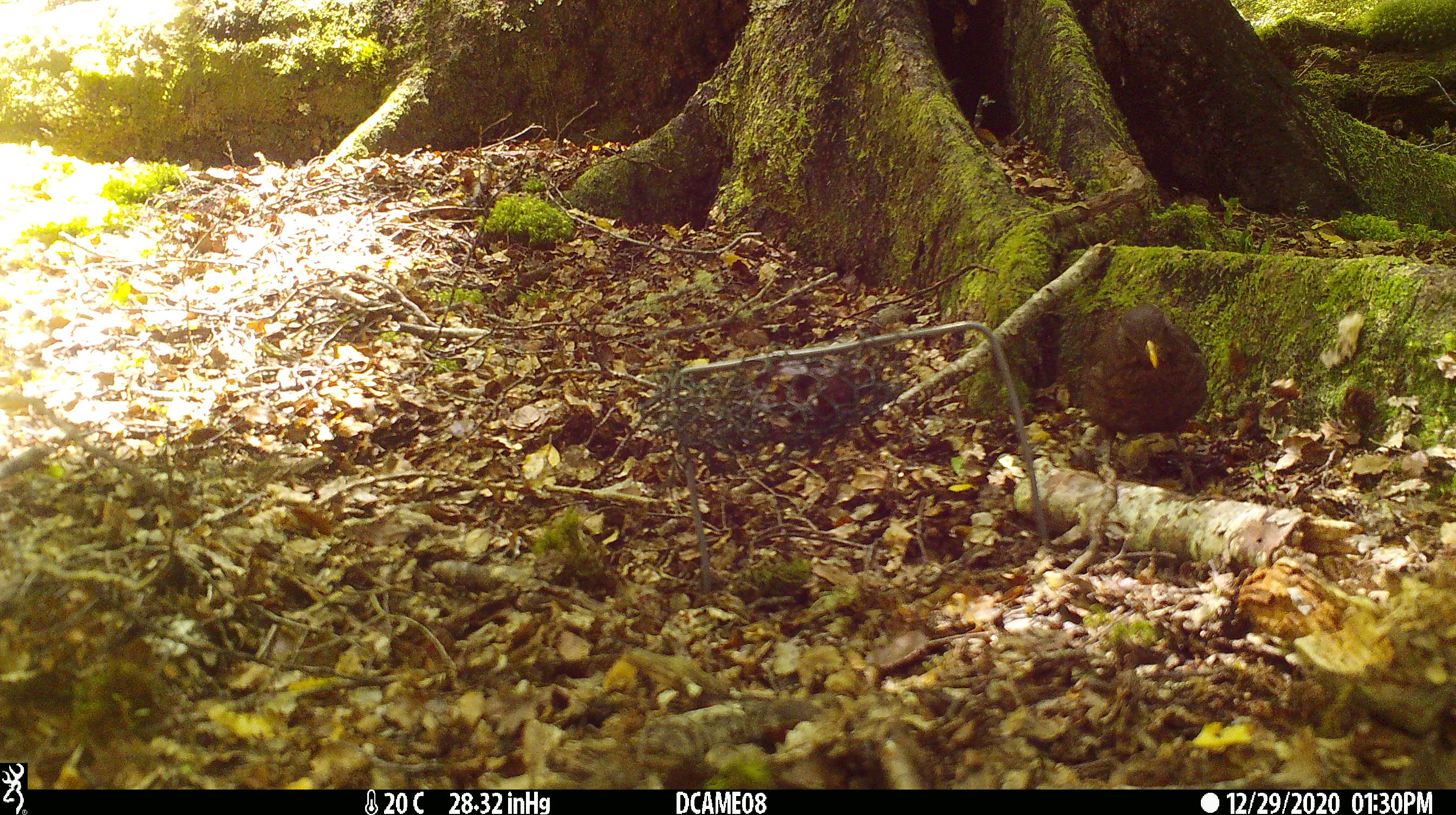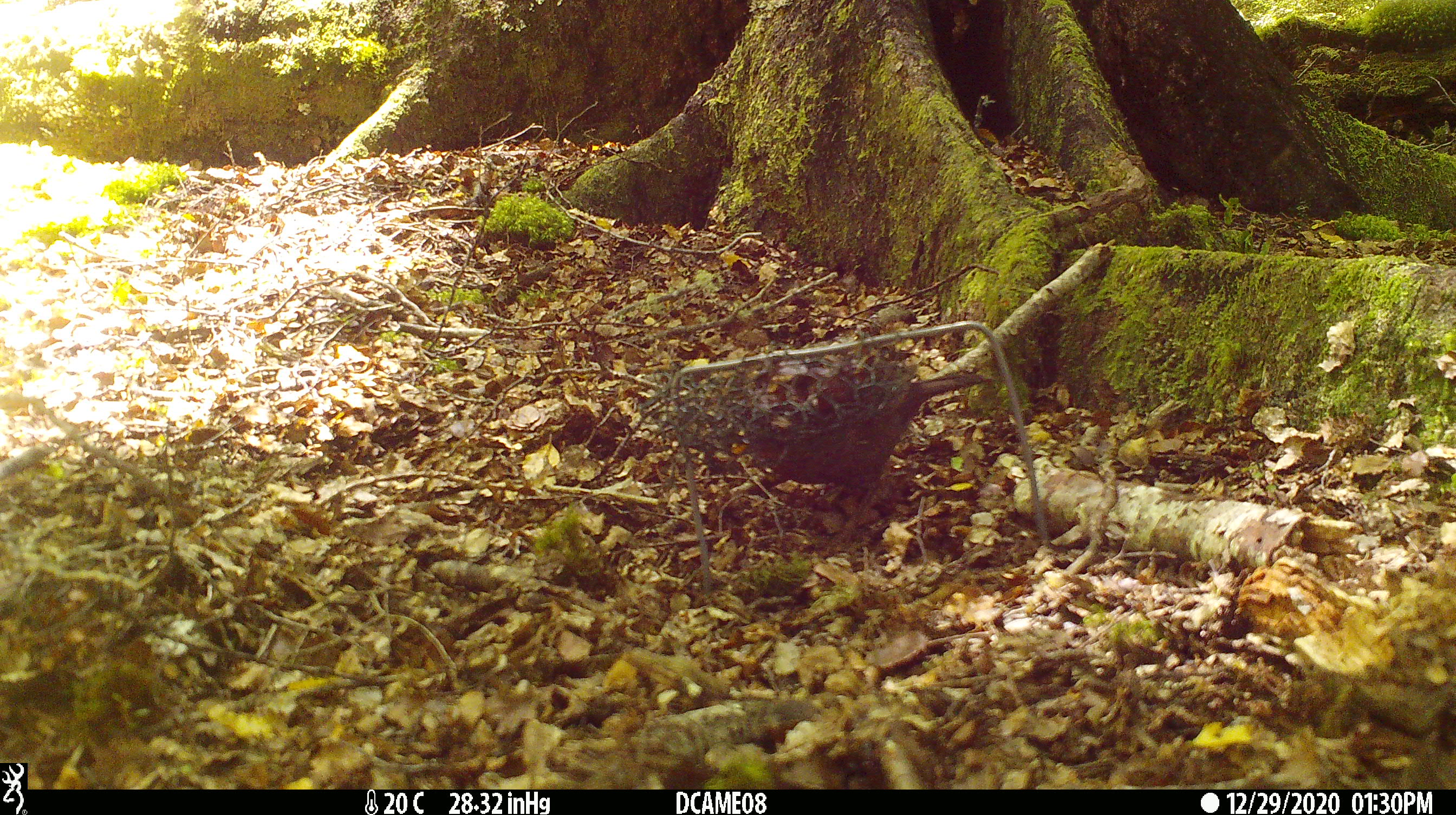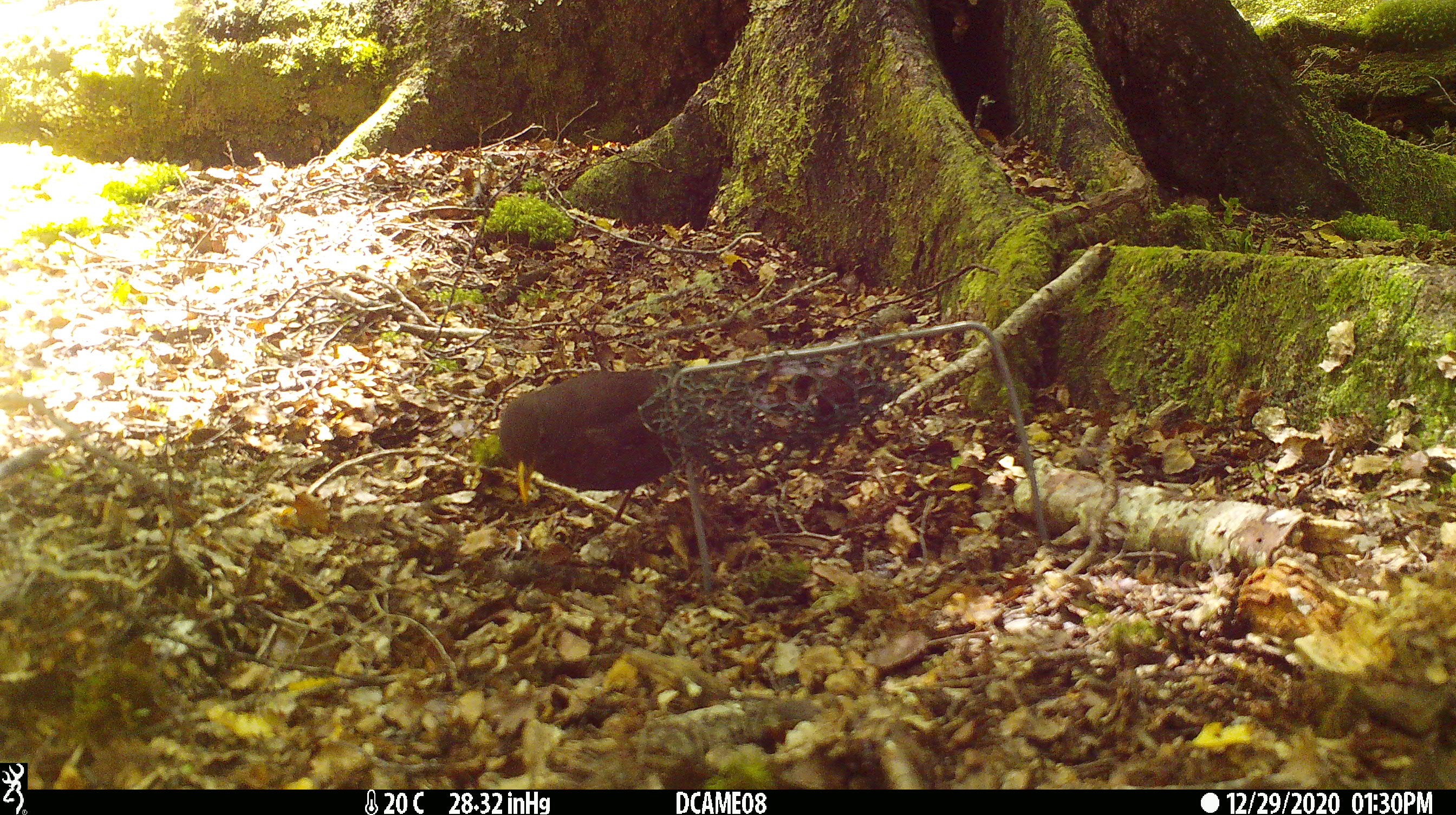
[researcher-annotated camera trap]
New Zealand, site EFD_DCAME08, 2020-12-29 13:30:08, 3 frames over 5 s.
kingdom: Animalia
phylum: Chordata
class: Aves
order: Passeriformes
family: Turdidae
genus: Turdus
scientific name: Turdus merula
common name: eurasian blackbird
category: blackbird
Blackbird (eurasian blackbird) (Turdus merula).